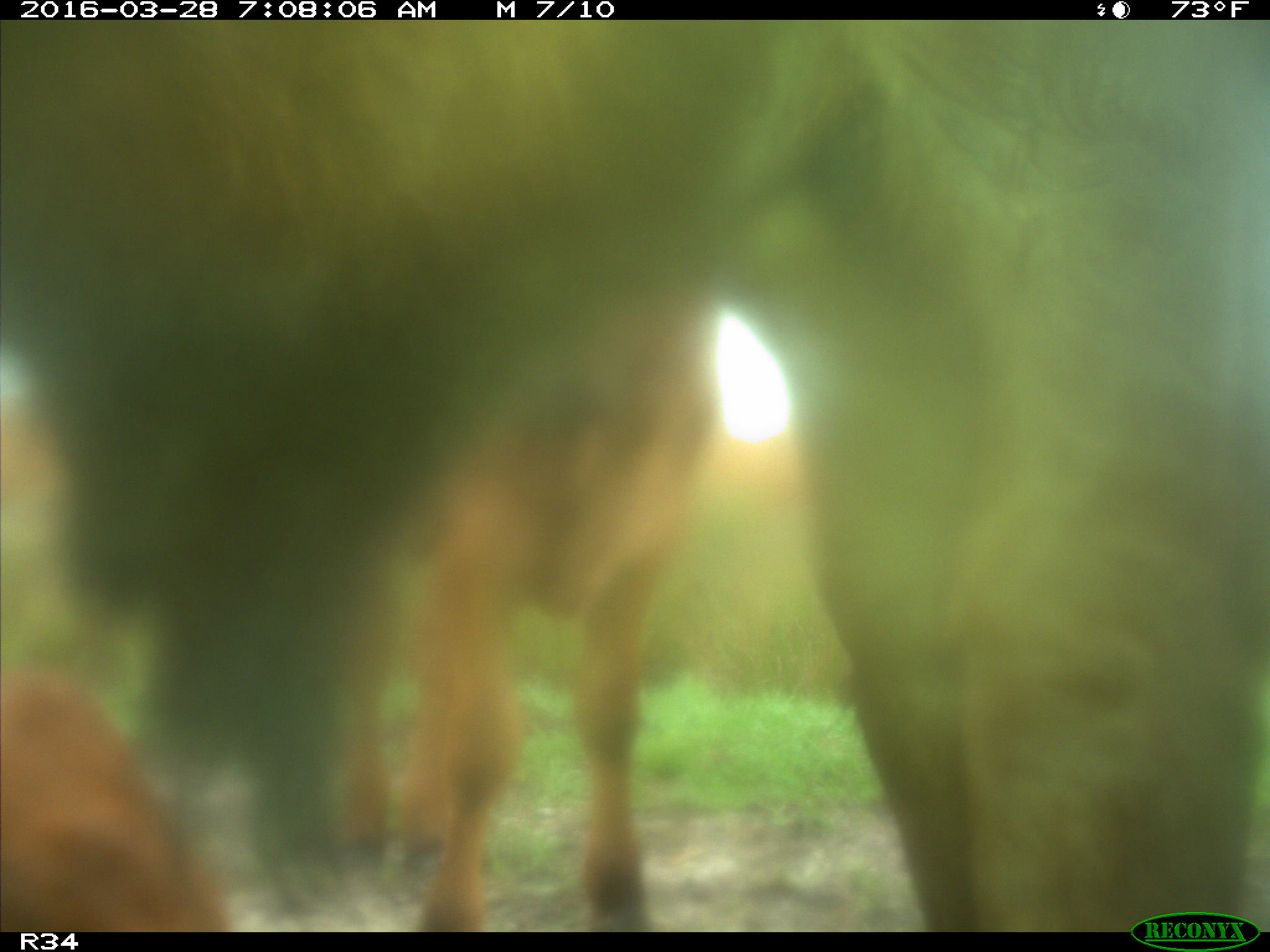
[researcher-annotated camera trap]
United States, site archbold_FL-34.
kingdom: Animalia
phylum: Chordata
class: Mammalia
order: Artiodactyla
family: Bovidae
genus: Bos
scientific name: Bos taurus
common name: domestic cow